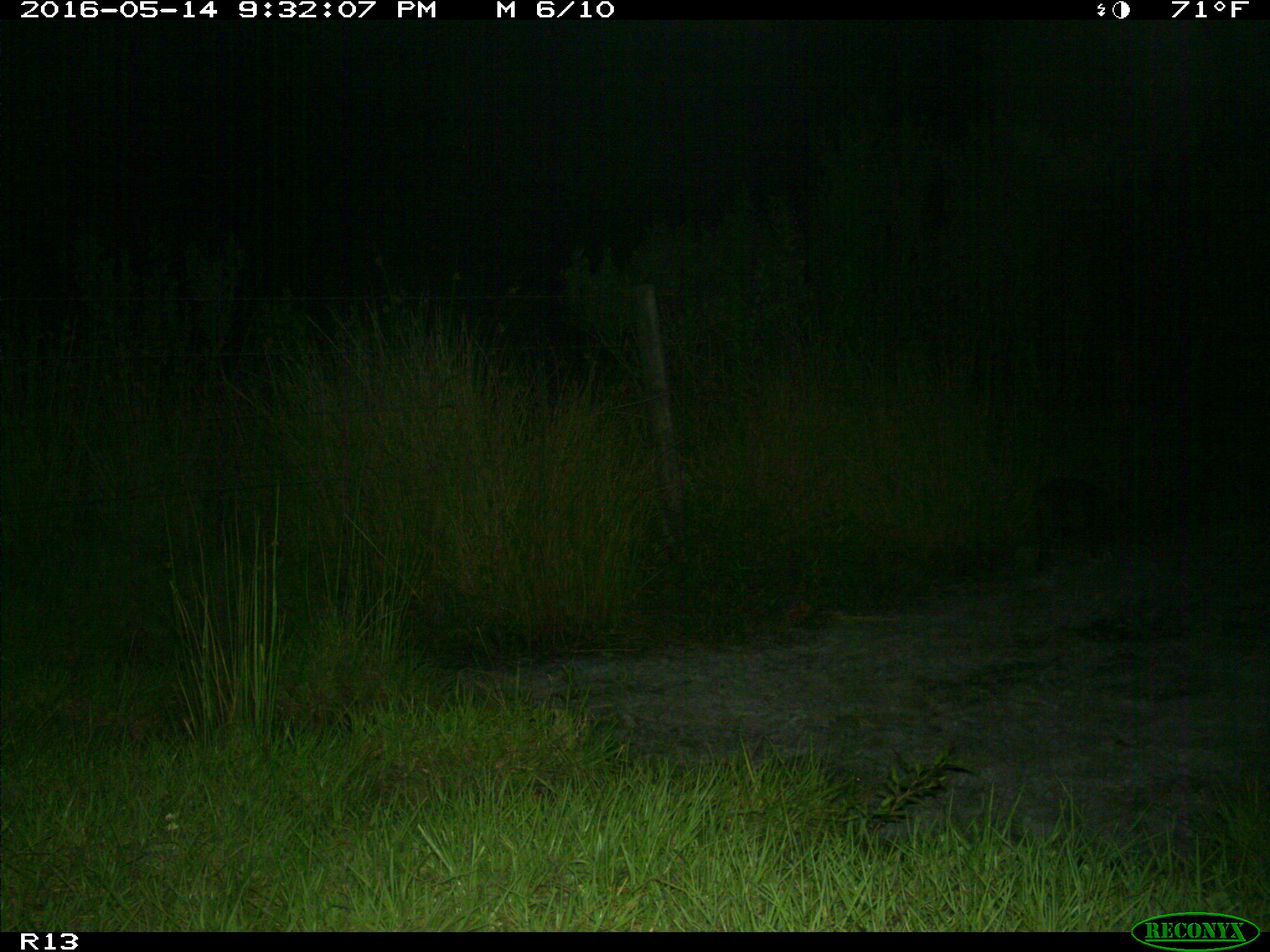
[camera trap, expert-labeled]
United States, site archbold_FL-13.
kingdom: Animalia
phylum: Chordata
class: Mammalia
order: Artiodactyla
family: Suidae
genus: Sus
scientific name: Sus scrofa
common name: wild boar